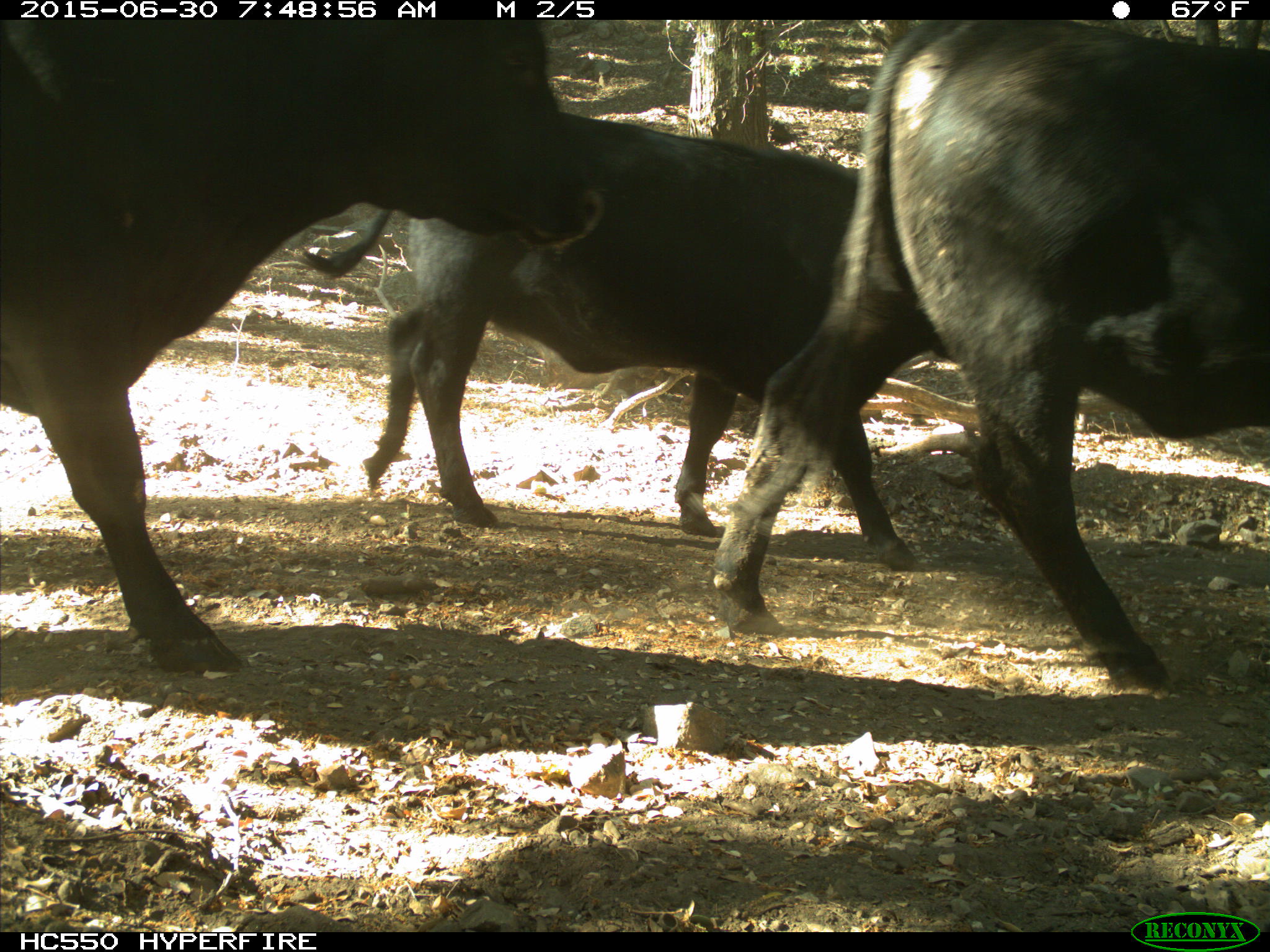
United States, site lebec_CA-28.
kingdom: Animalia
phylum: Chordata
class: Mammalia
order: Artiodactyla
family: Bovidae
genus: Bos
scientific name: Bos taurus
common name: domestic cow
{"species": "Bos taurus (domestic cow)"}